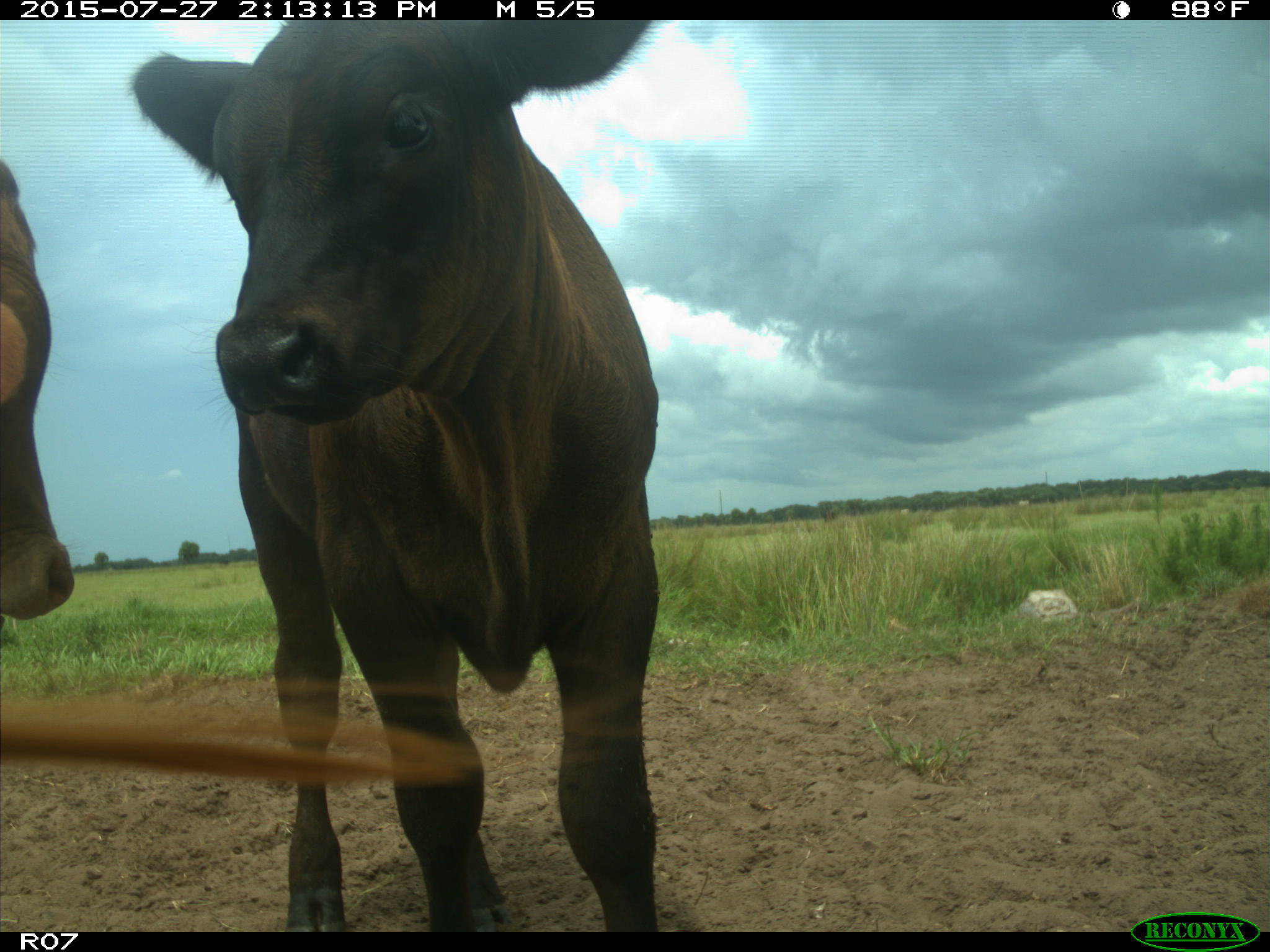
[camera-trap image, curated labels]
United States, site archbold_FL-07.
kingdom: Animalia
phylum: Chordata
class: Mammalia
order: Artiodactyla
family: Bovidae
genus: Bos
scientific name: Bos taurus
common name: domestic cow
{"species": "Bos taurus (domestic cow)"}